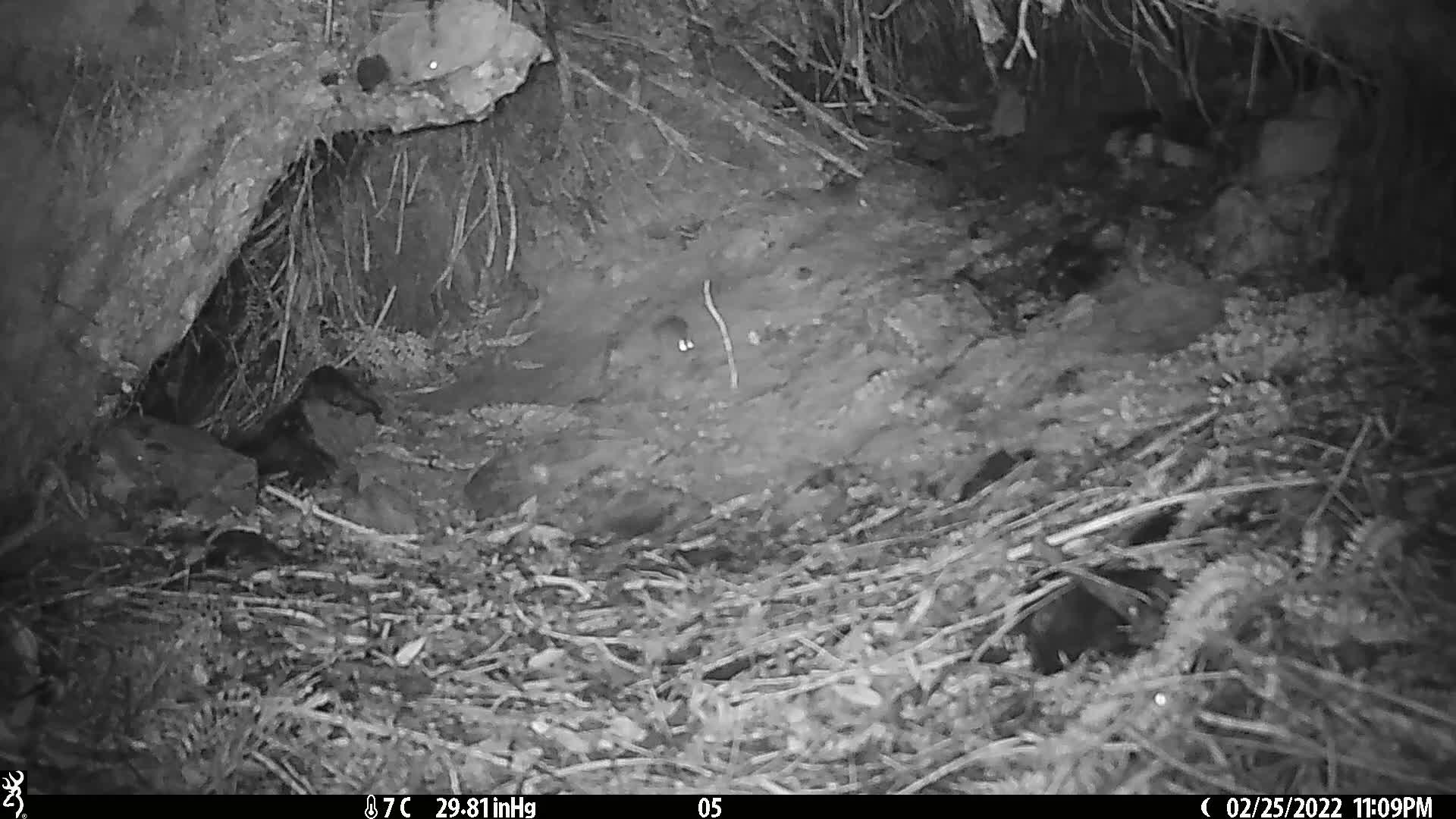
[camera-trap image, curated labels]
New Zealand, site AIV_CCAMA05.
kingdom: Animalia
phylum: Chordata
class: Mammalia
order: Rodentia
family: Muridae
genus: Mus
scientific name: Mus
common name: mouse